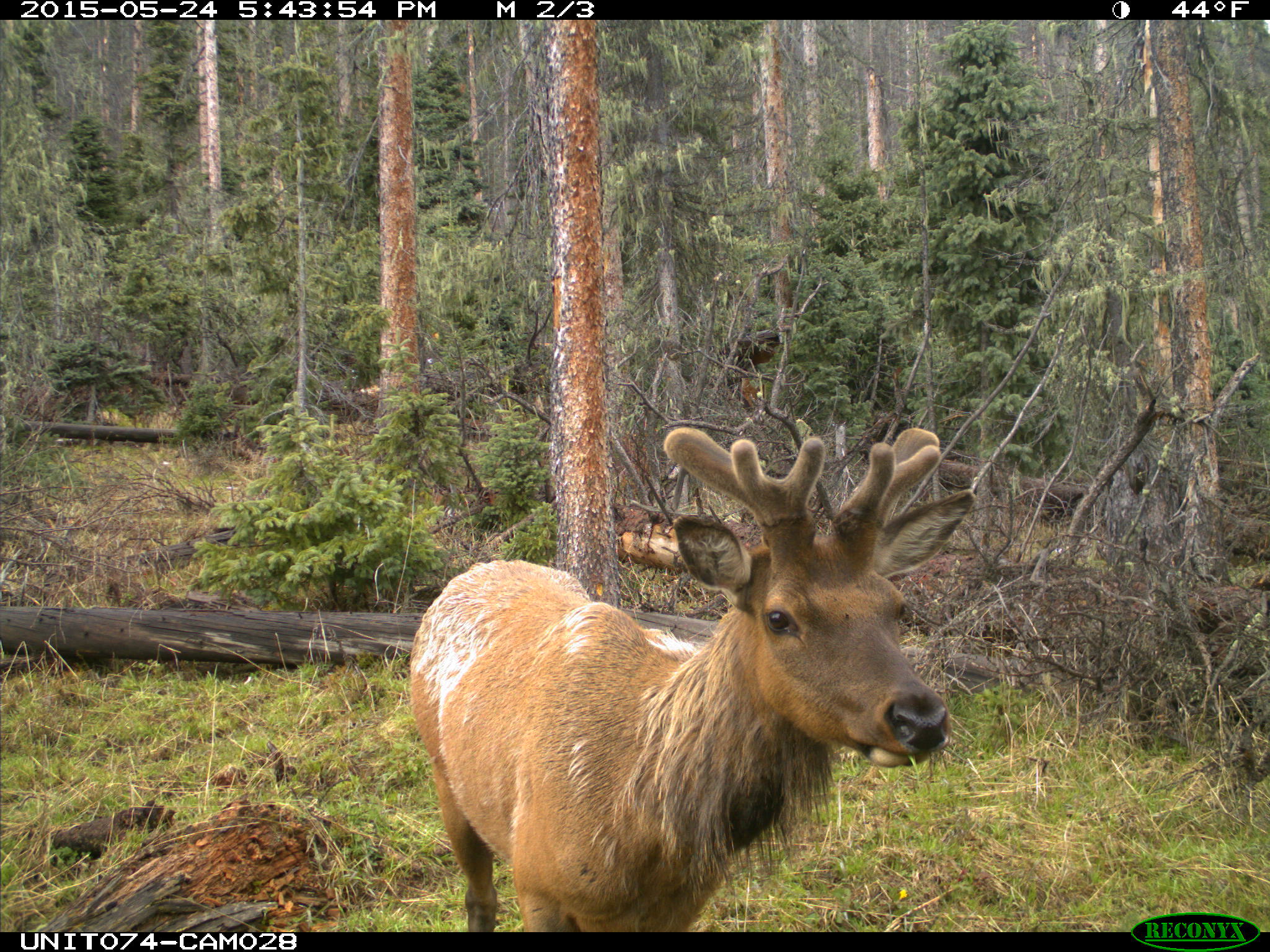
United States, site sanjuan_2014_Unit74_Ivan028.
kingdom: Animalia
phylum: Chordata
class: Mammalia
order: Artiodactyla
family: Cervidae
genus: Cervus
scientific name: Cervus elaphus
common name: red deer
Cervus elaphus (red deer).